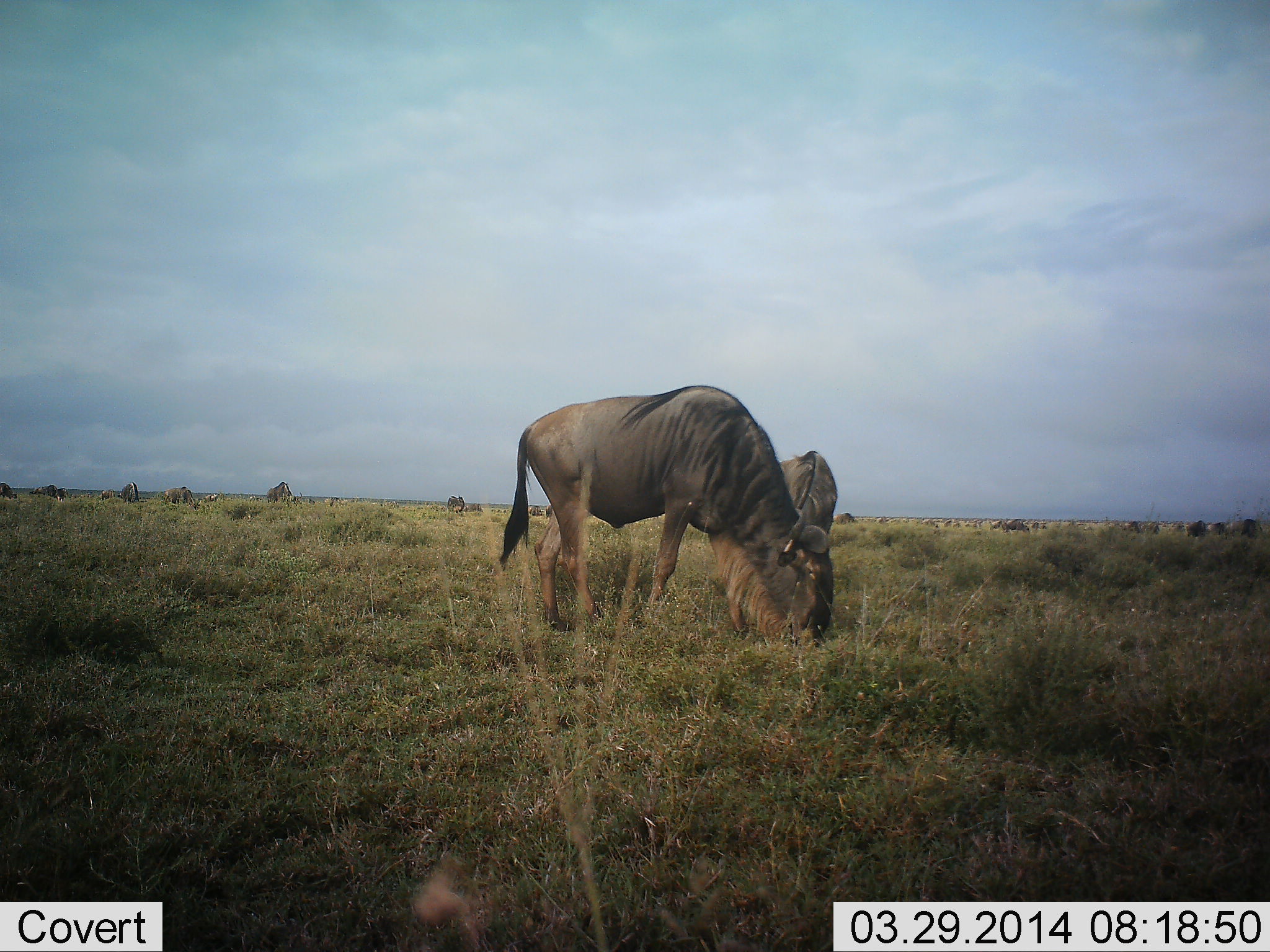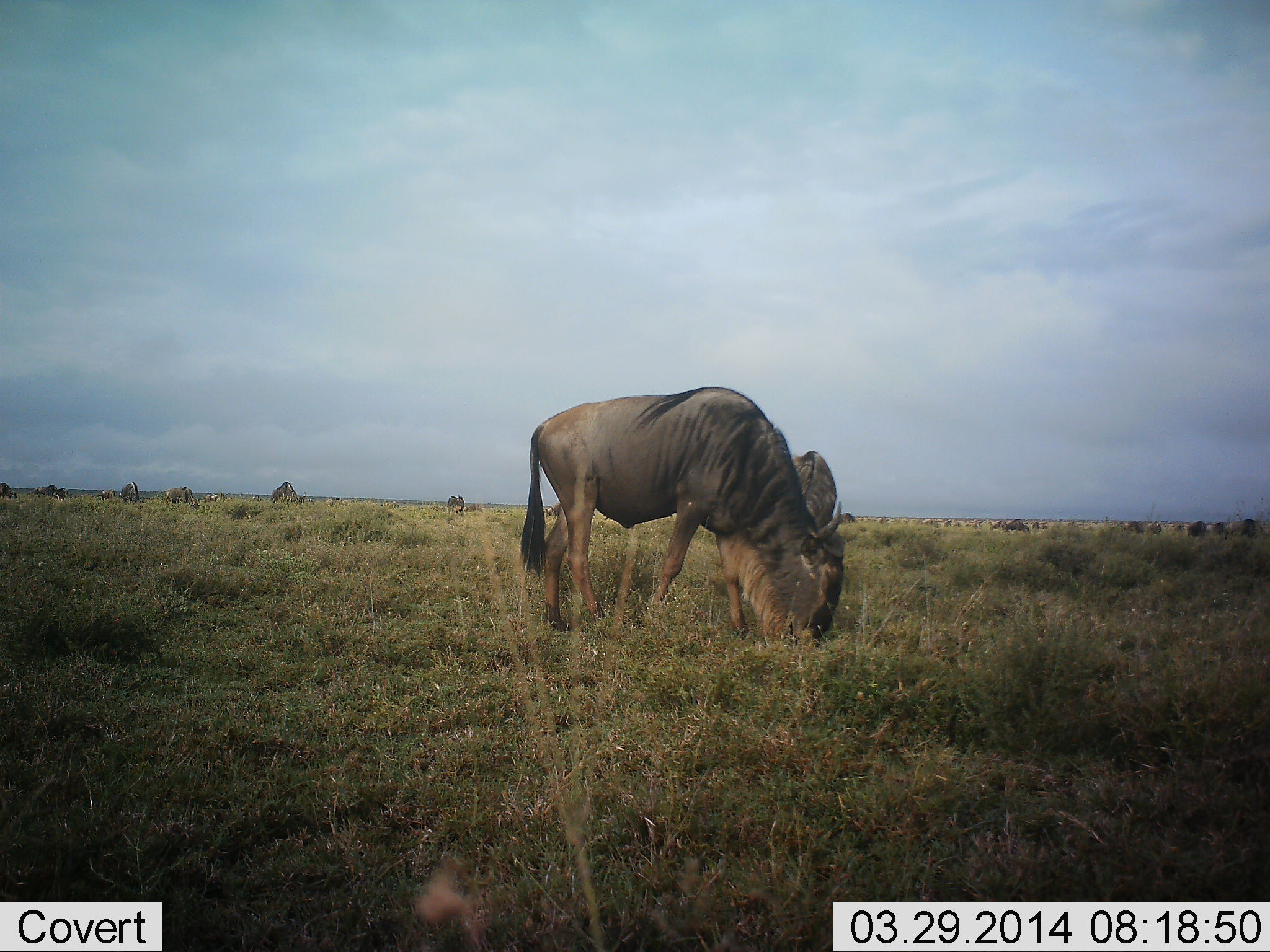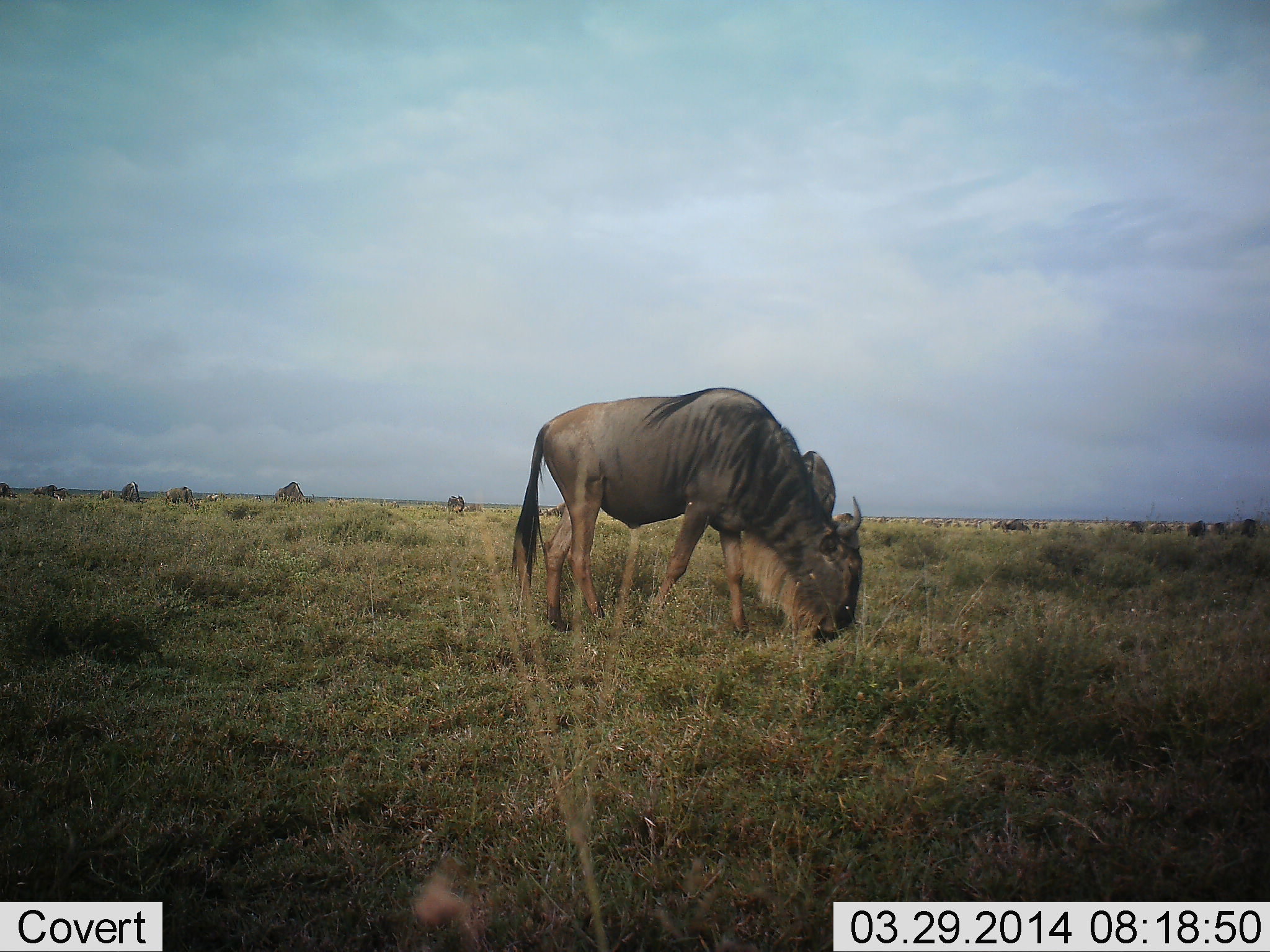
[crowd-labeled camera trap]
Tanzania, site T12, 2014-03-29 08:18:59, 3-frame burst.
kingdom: Animalia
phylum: Chordata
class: Mammalia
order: Artiodactyla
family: Bovidae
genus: Connochaetes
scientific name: Connochaetes taurinus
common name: blue wildebeest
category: wildebeest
Wildebeest (blue wildebeest) (Connochaetes taurinus), count 11-50. Behavior (volunteer vote fractions): standing 30%, resting 0%, moving 10%, interacting 0%. Young present (vote fraction): 0%. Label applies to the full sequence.